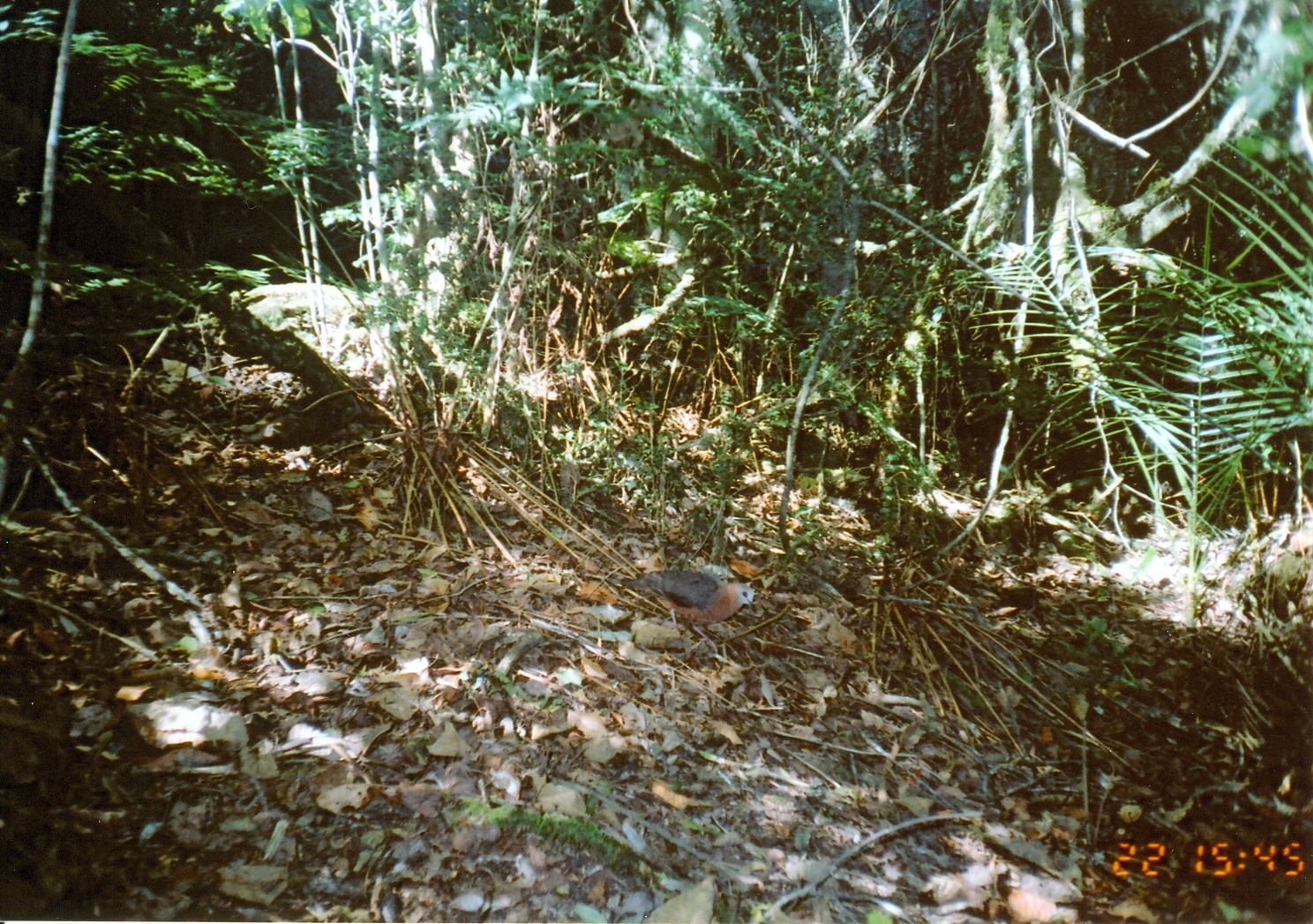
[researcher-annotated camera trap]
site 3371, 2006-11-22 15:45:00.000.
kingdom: Animalia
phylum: Chordata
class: Aves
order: Columbiformes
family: Columbidae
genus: Columba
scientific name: Columba larvata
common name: lemon dove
Columba larvata (lemon dove), count 1.